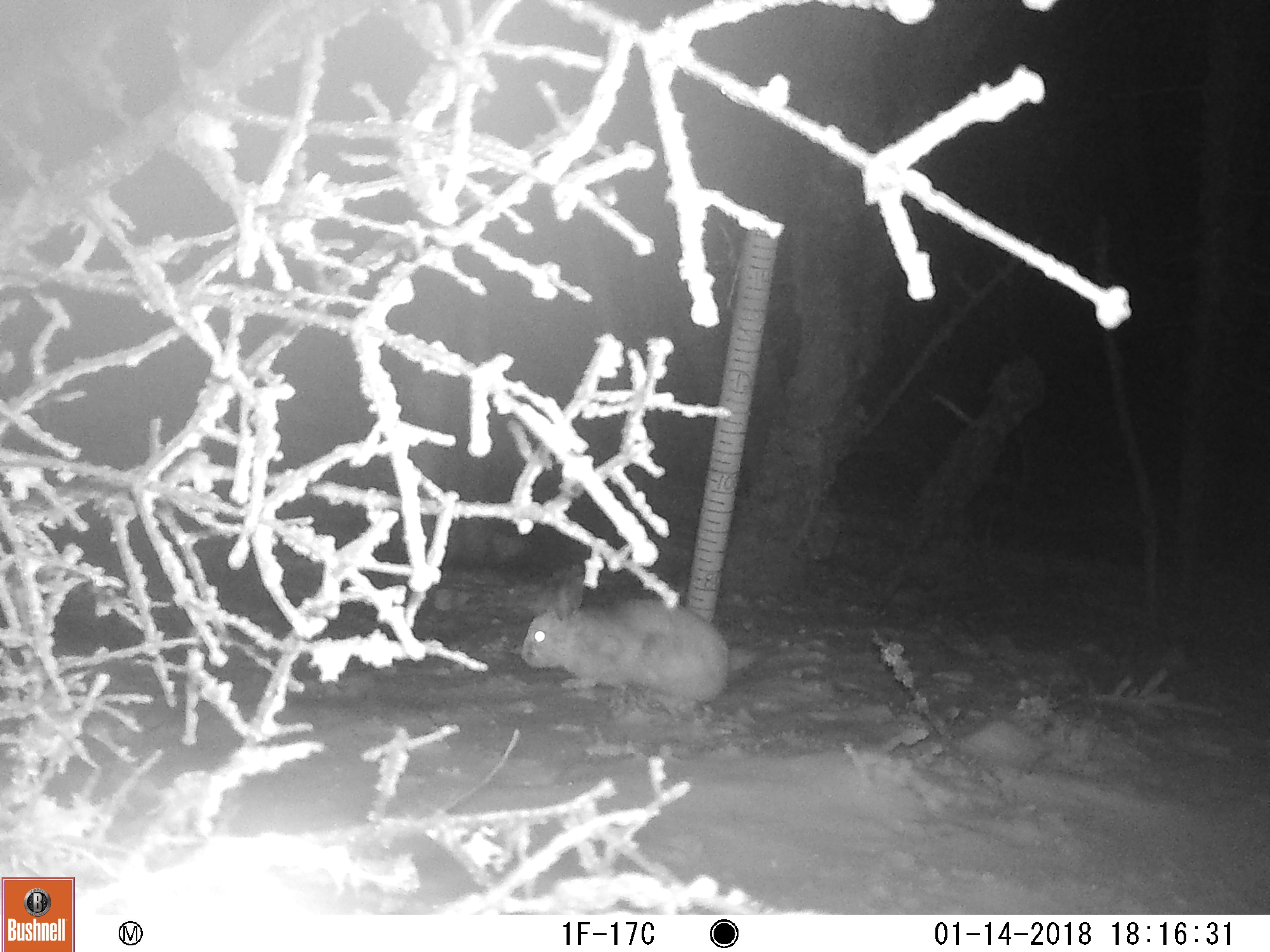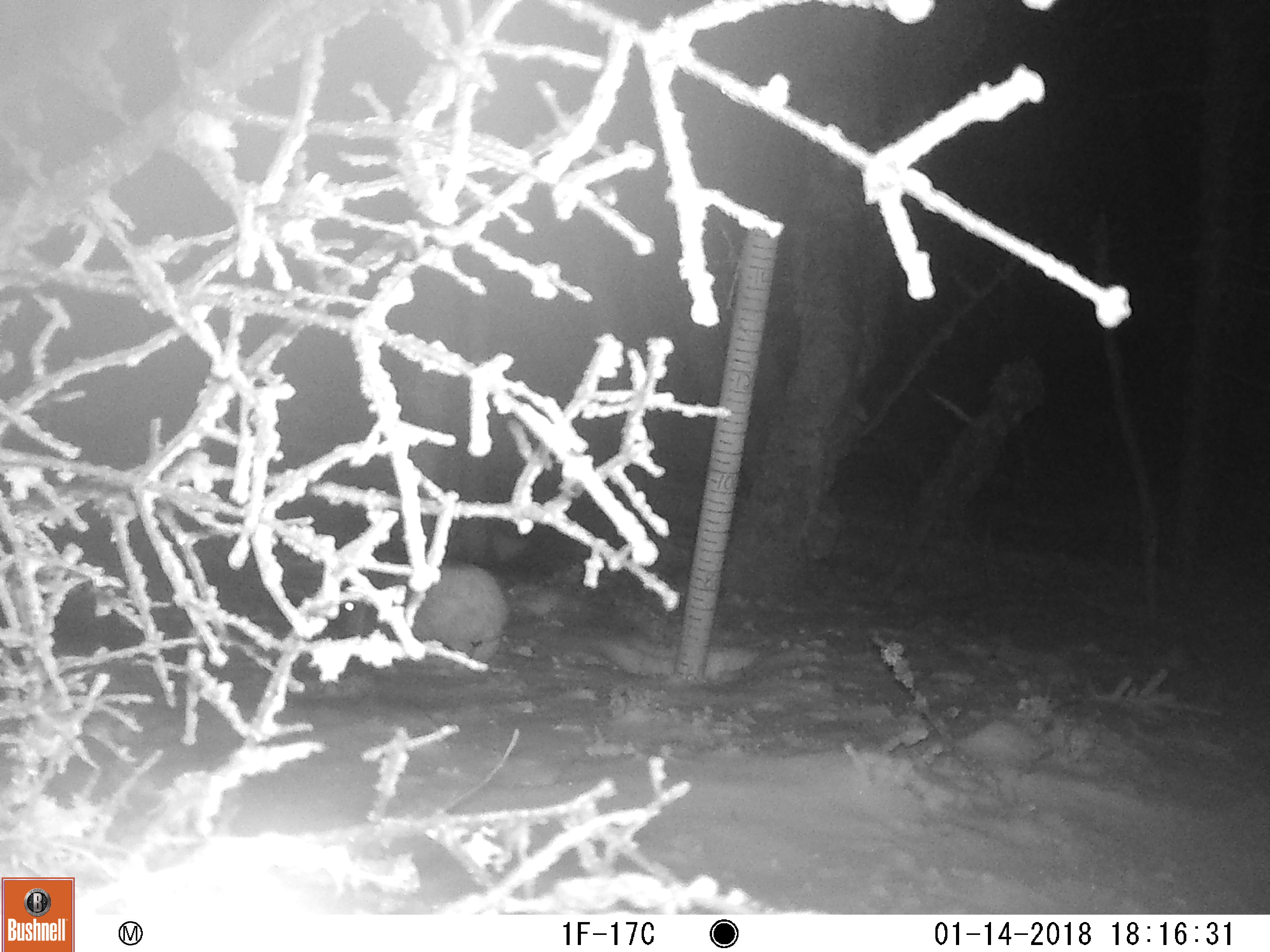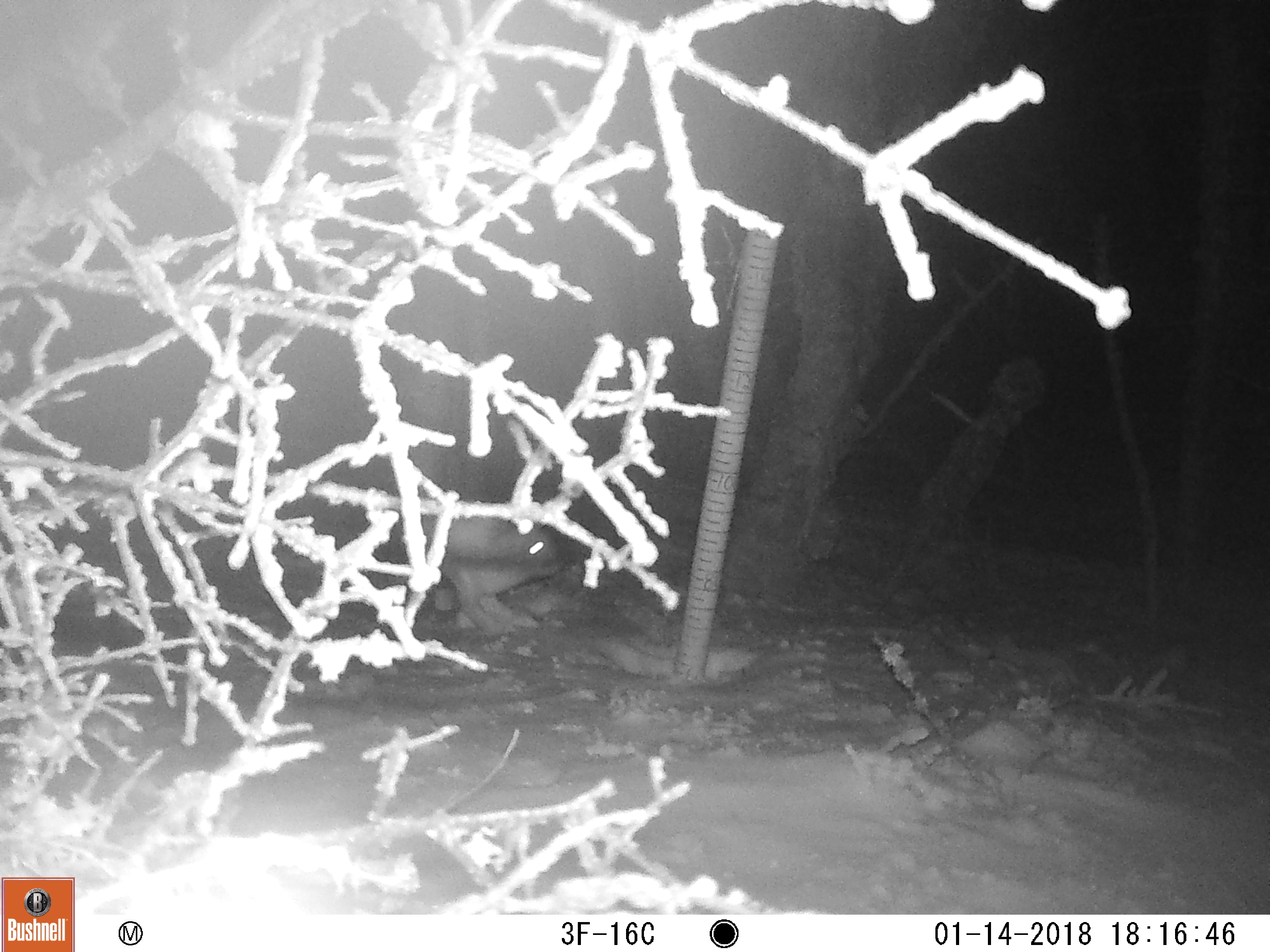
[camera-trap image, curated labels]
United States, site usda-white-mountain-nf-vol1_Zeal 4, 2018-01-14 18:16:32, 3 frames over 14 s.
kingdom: Animalia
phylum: Chordata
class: Mammalia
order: Lagomorpha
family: Leporidae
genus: Lepus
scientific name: Lepus americanus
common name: snowshoe hare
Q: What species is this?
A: Snowshoe hare (Lepus americanus).